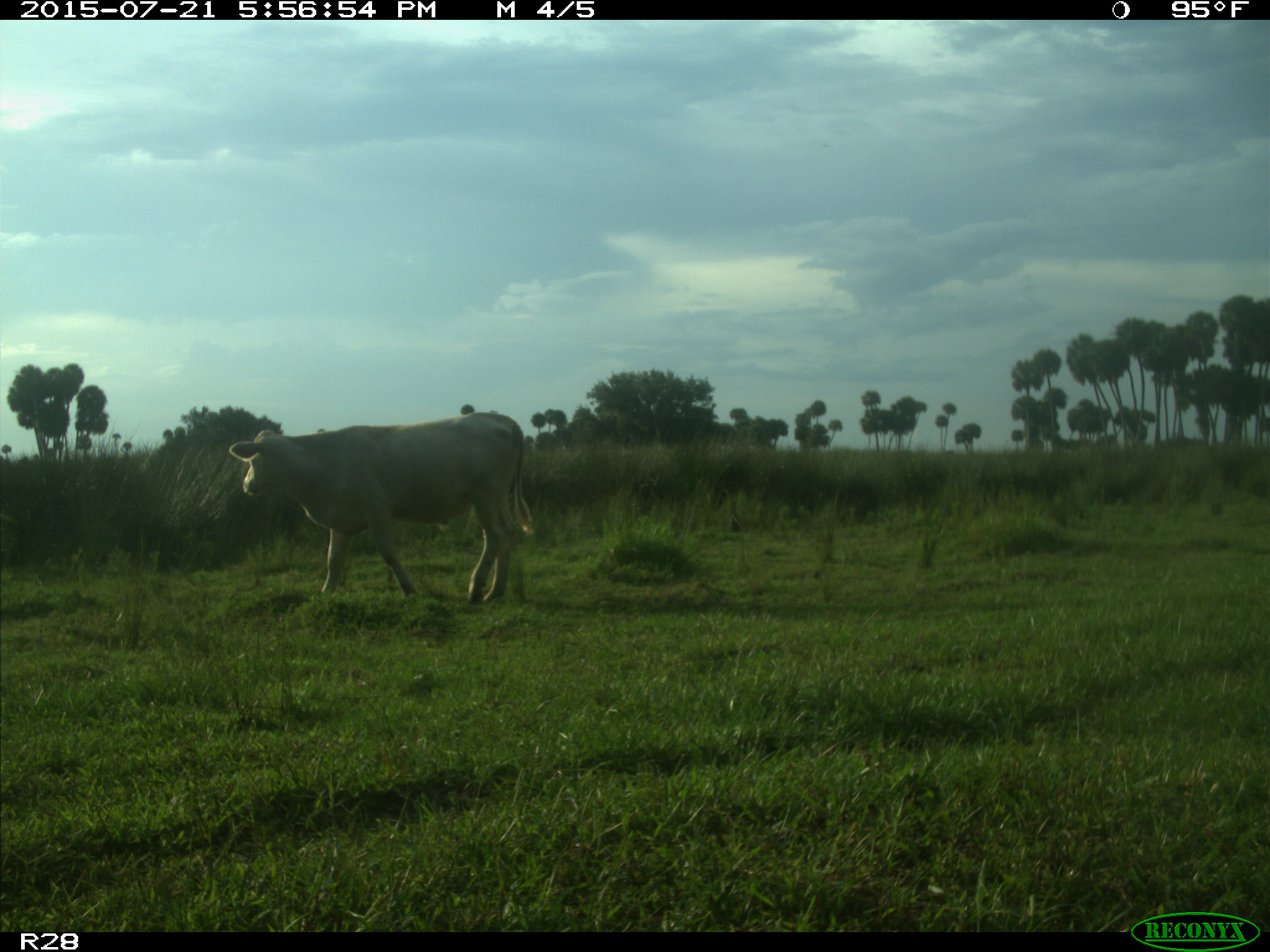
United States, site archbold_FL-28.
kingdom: Animalia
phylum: Chordata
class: Mammalia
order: Artiodactyla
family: Bovidae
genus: Bos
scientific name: Bos taurus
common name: domestic cow